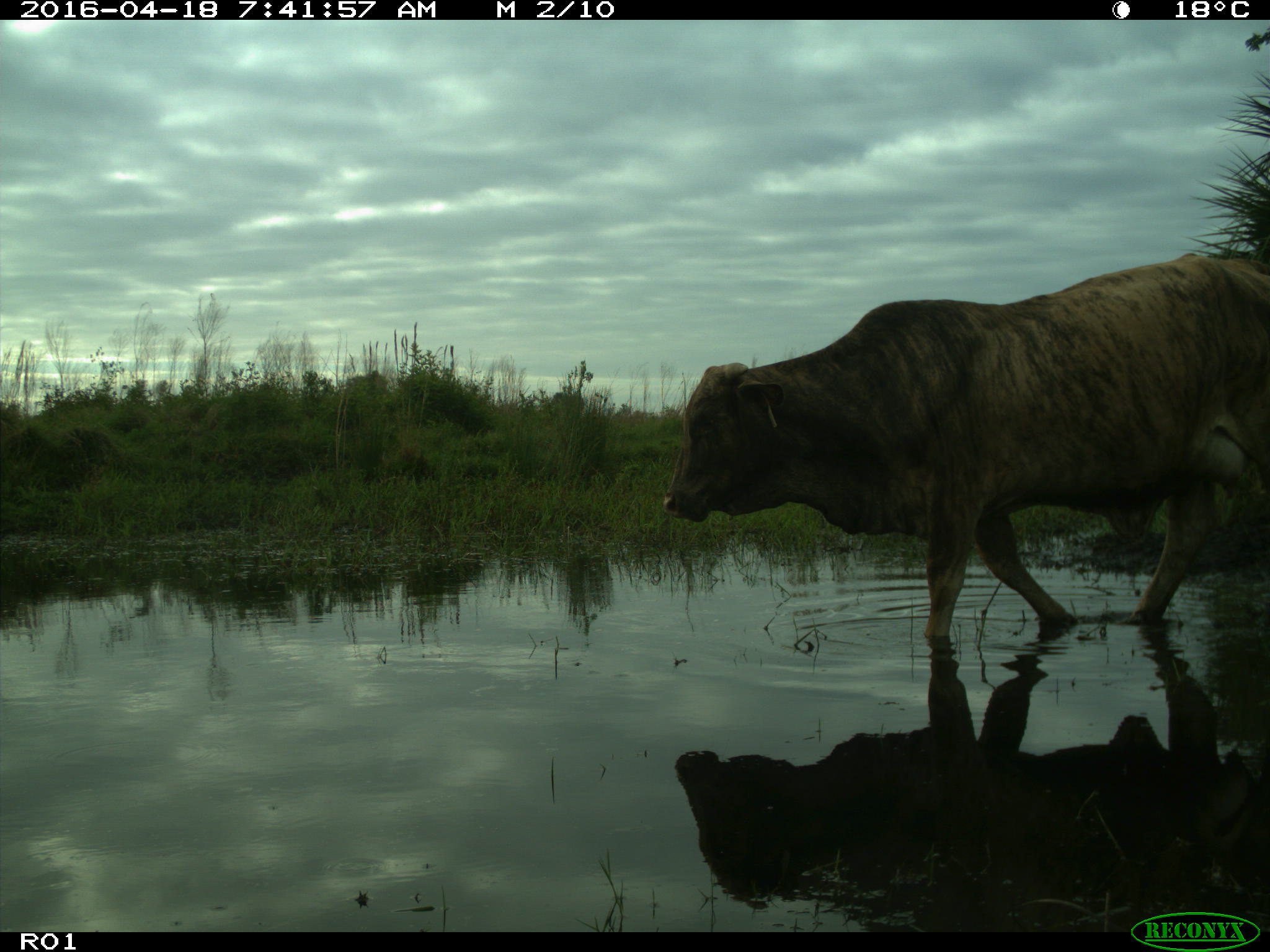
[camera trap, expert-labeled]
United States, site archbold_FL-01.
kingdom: Animalia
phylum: Chordata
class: Mammalia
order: Artiodactyla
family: Bovidae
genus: Bos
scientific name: Bos taurus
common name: domestic cow